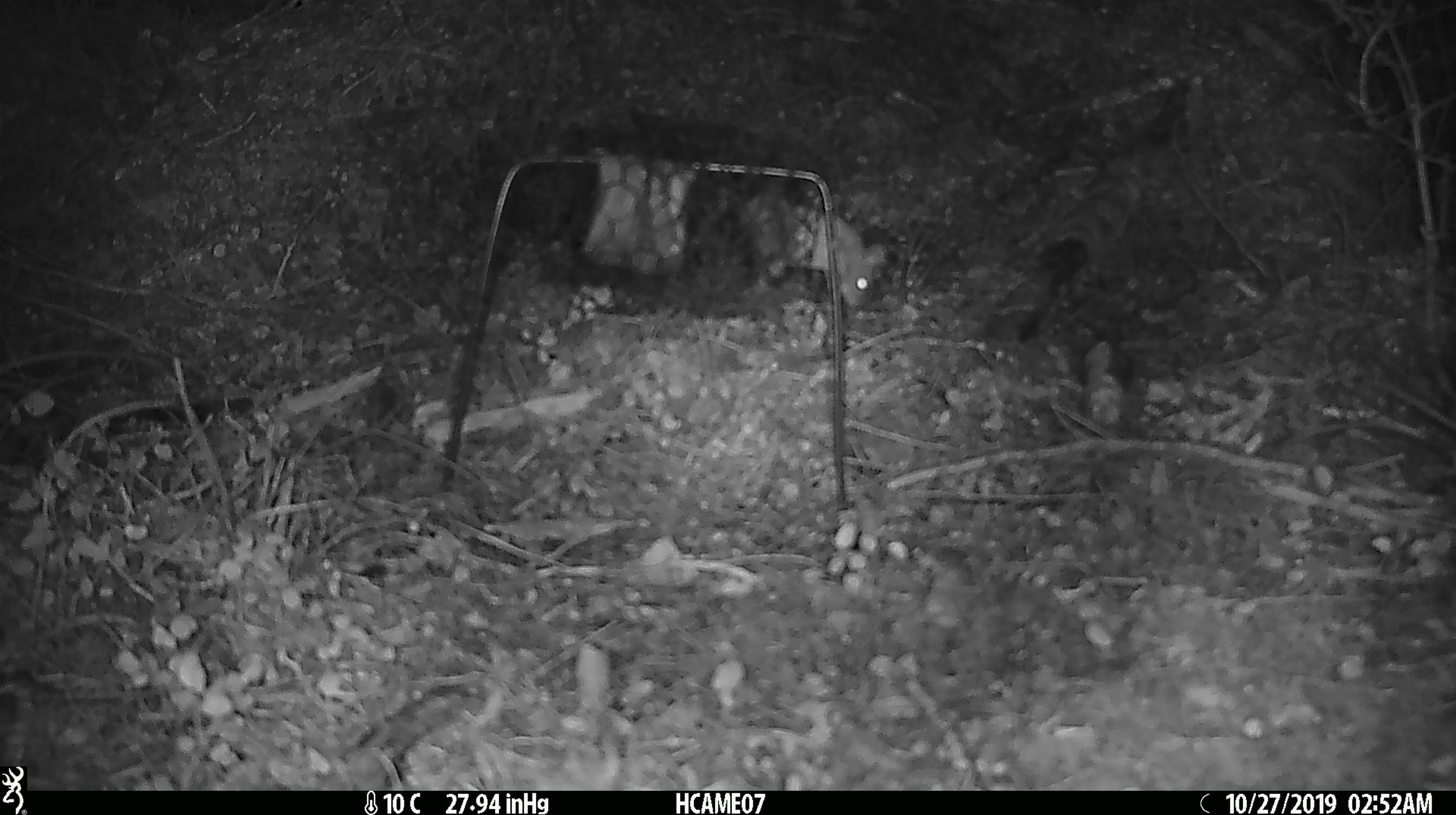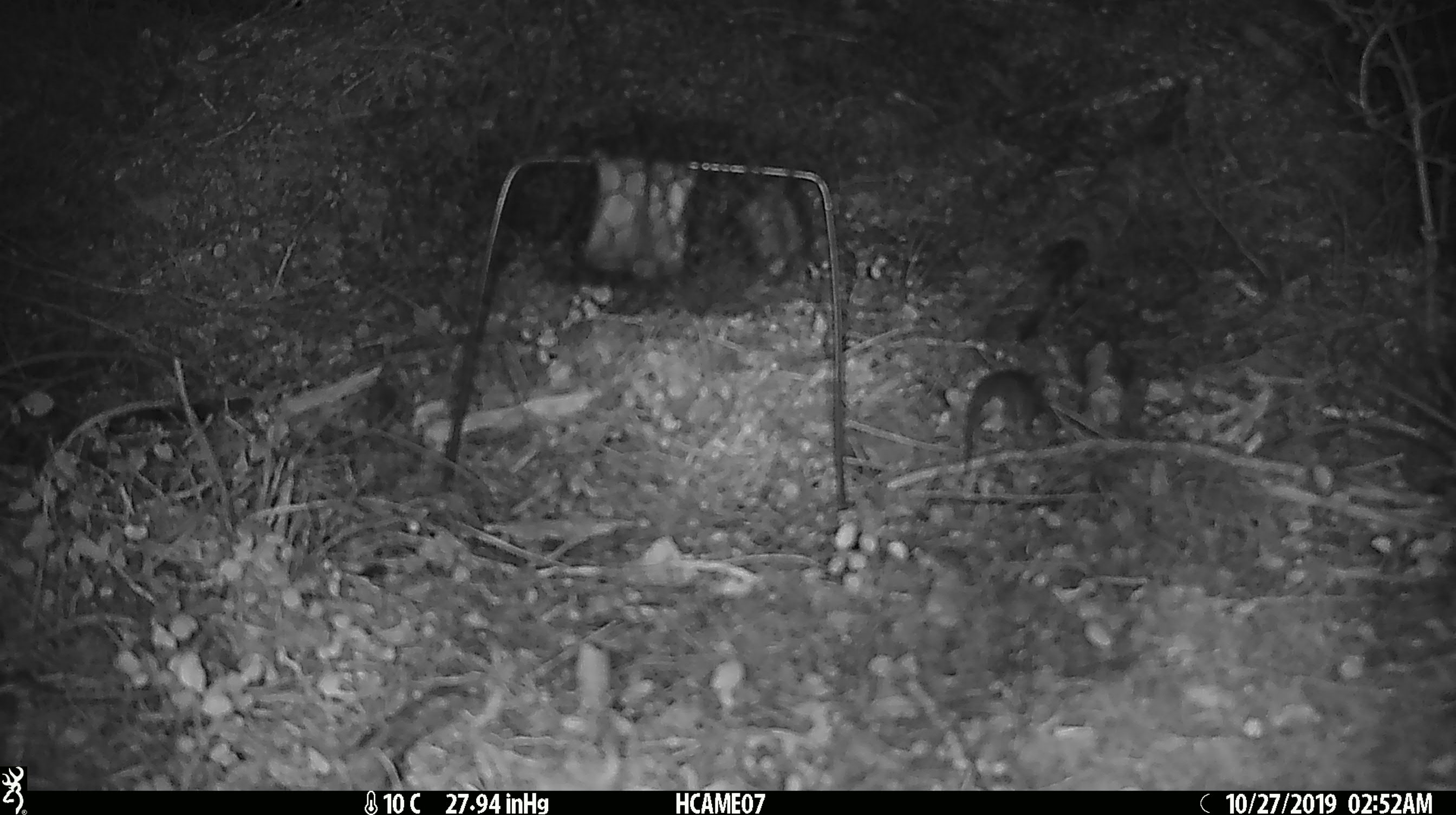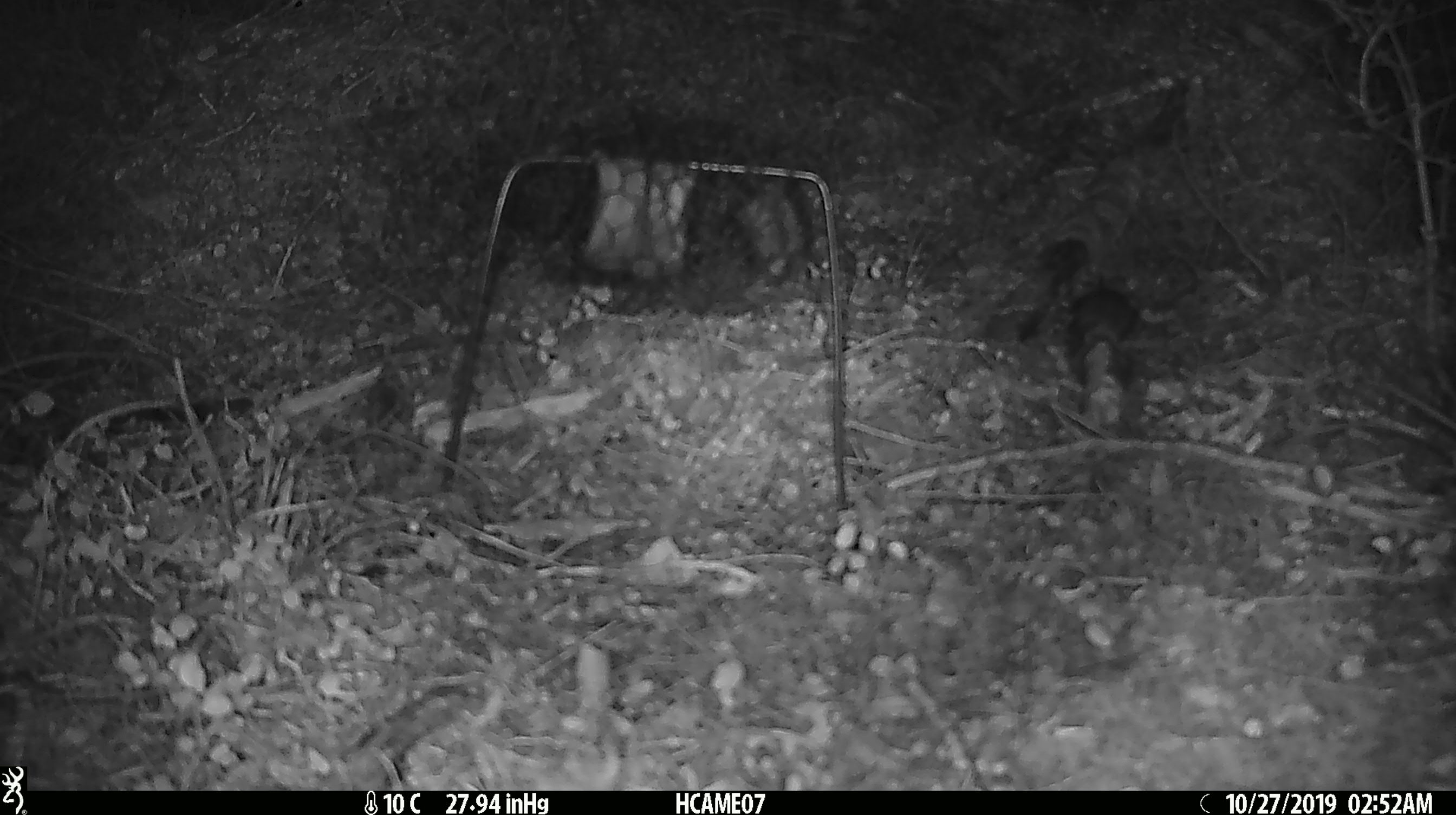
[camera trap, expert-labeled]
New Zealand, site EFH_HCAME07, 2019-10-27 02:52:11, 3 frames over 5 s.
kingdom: Animalia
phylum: Chordata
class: Mammalia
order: Rodentia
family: Muridae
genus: Mus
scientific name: Mus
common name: mouse